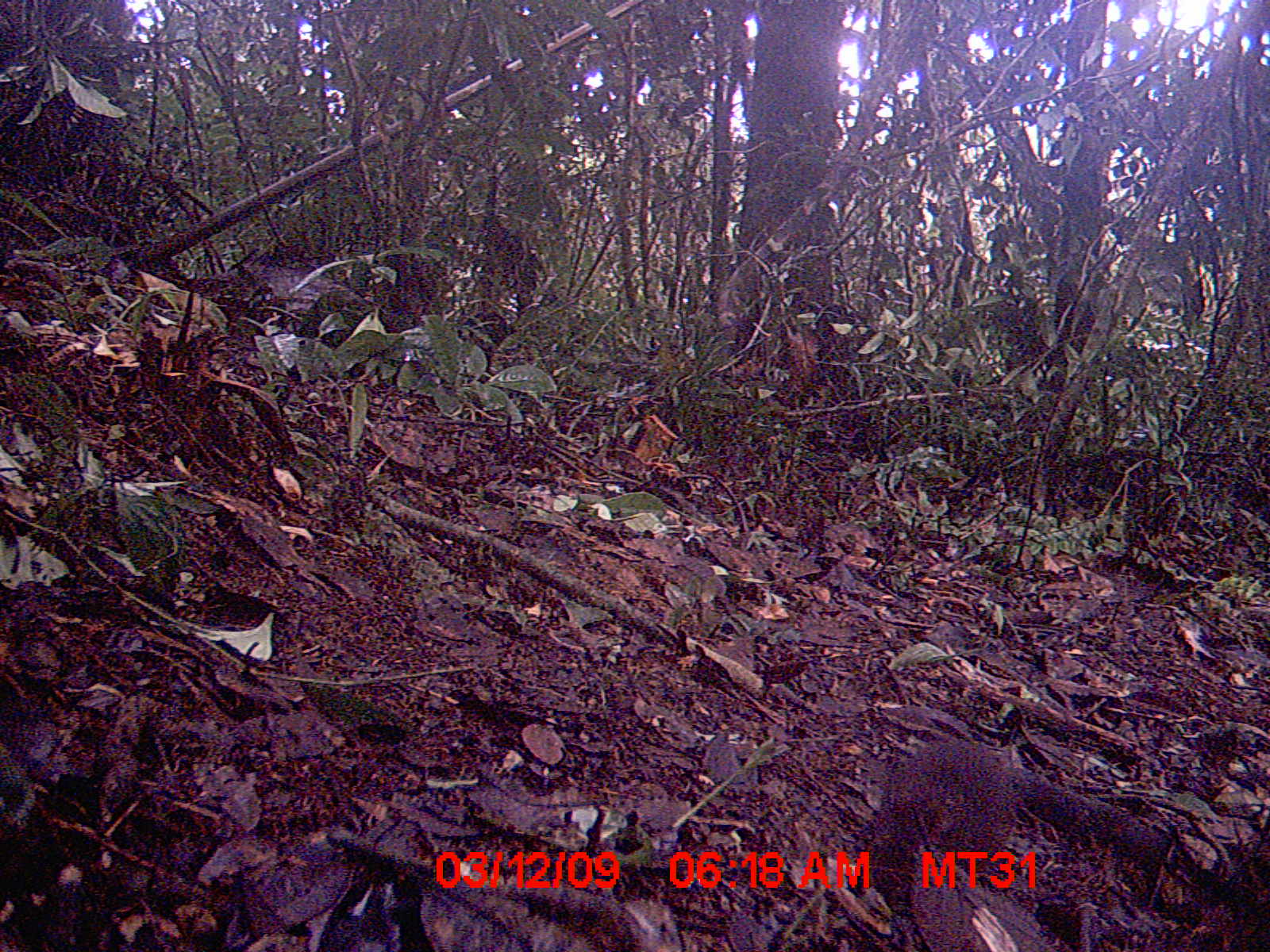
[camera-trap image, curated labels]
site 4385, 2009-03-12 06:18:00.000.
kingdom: Animalia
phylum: Chordata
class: Mammalia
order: Rodentia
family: Nesomyidae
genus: Nesomys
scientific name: Nesomys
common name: nesomys rodents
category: nesomys sp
Nesomys sp (nesomys rodents) (Nesomys), count 1.